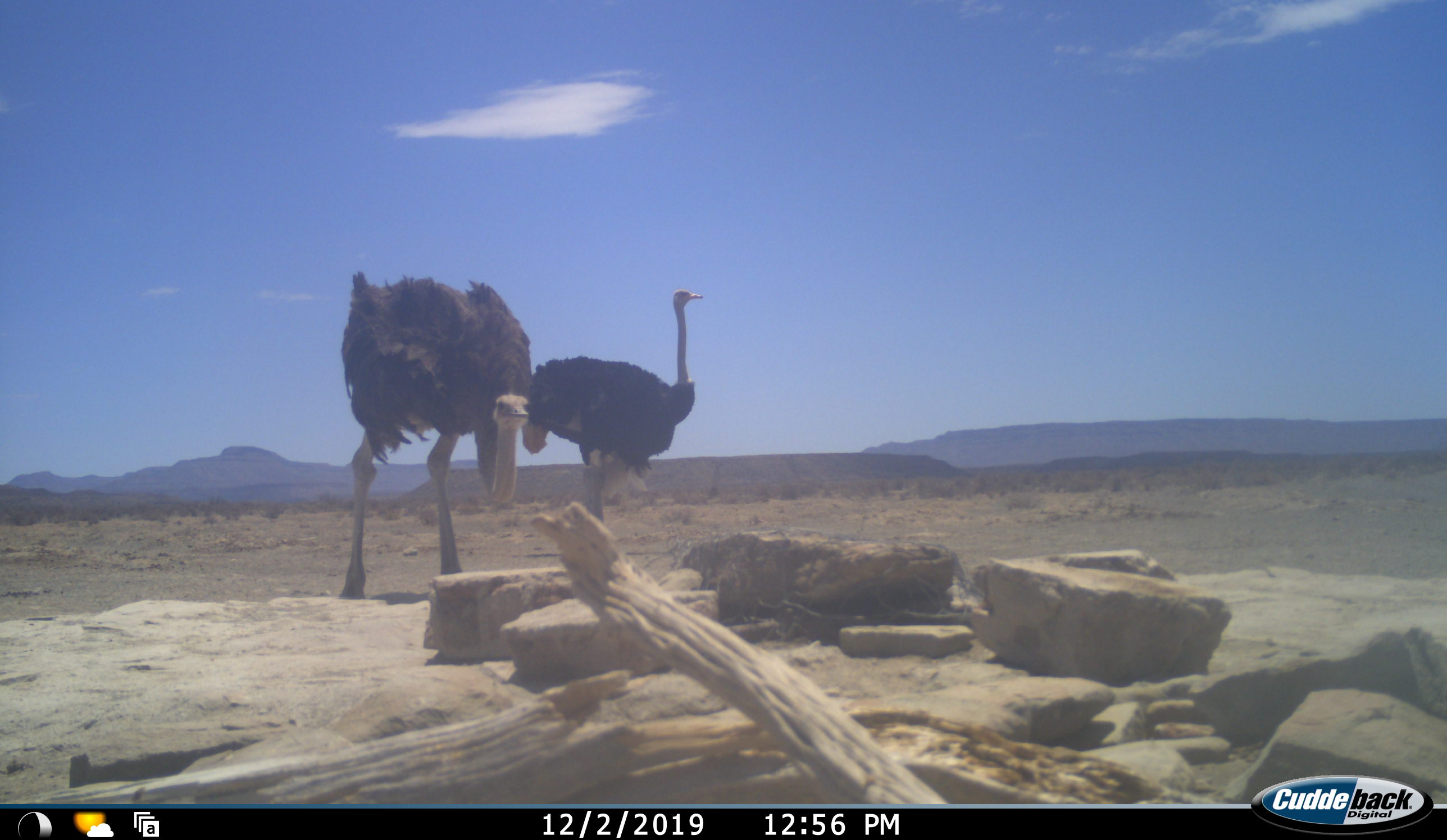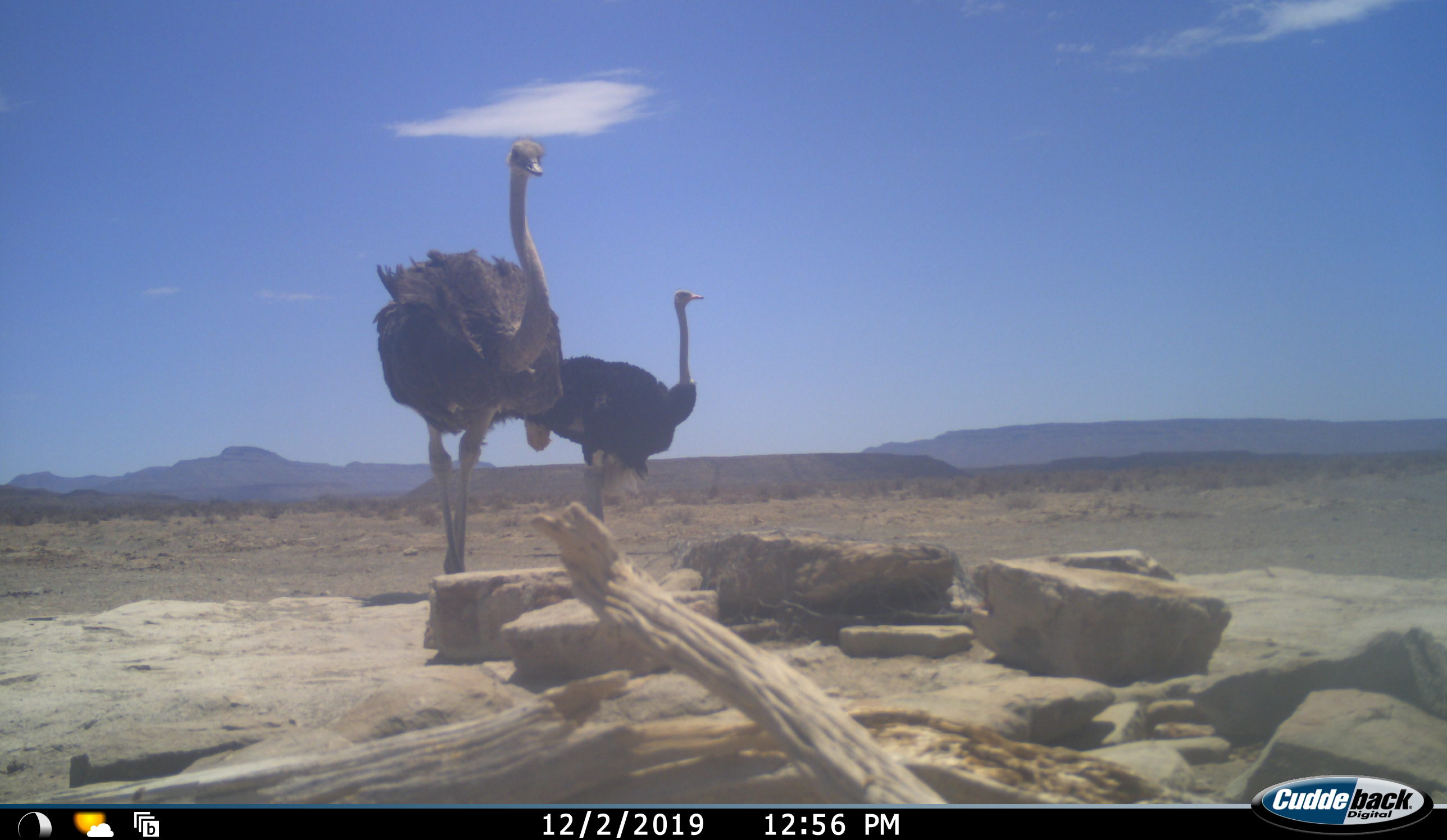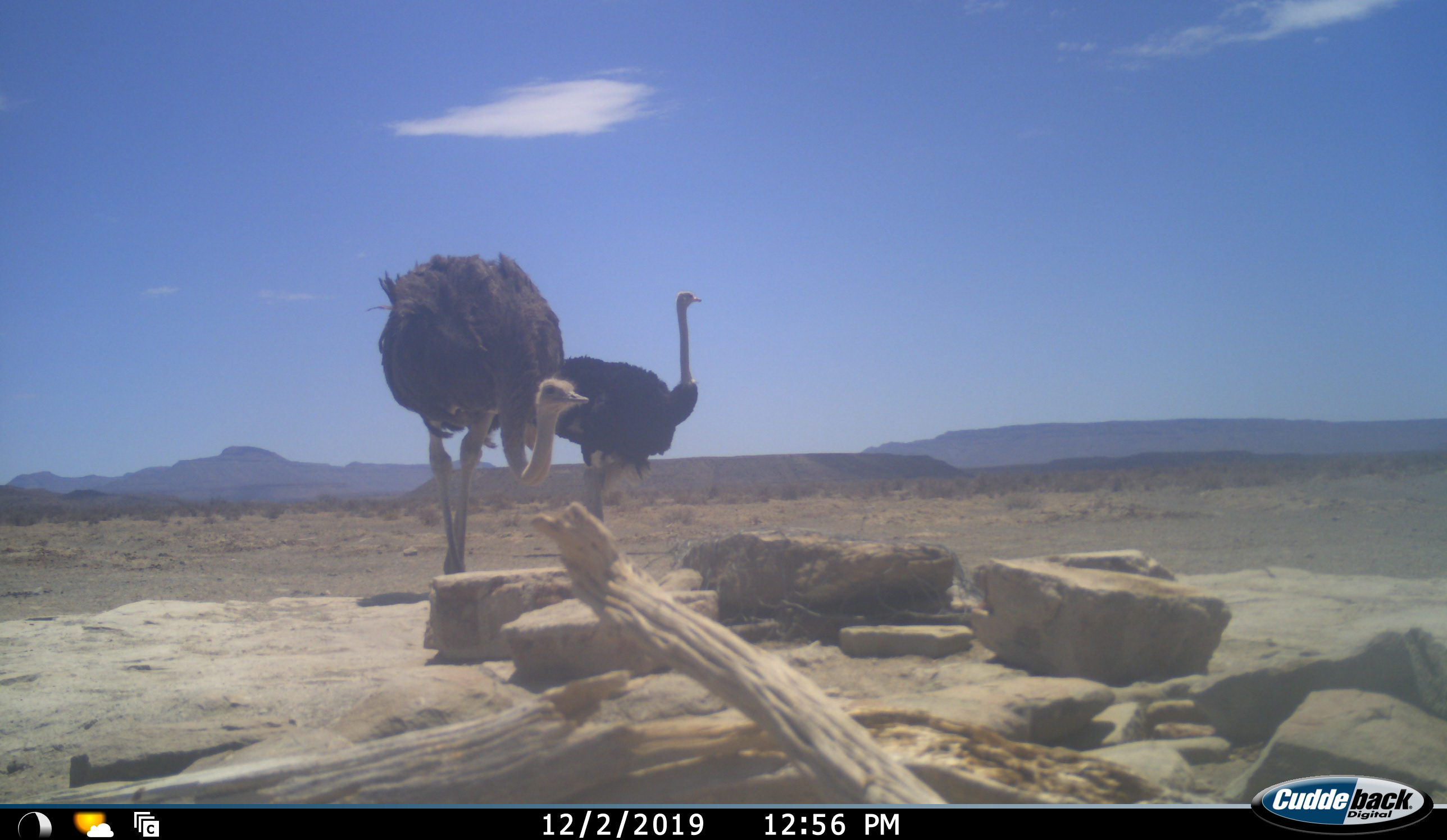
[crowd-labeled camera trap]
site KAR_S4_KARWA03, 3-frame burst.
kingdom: Animalia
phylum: Chordata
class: Aves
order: Struthioniformes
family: Struthionidae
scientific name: Struthionidae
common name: ostrich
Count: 2.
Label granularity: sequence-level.